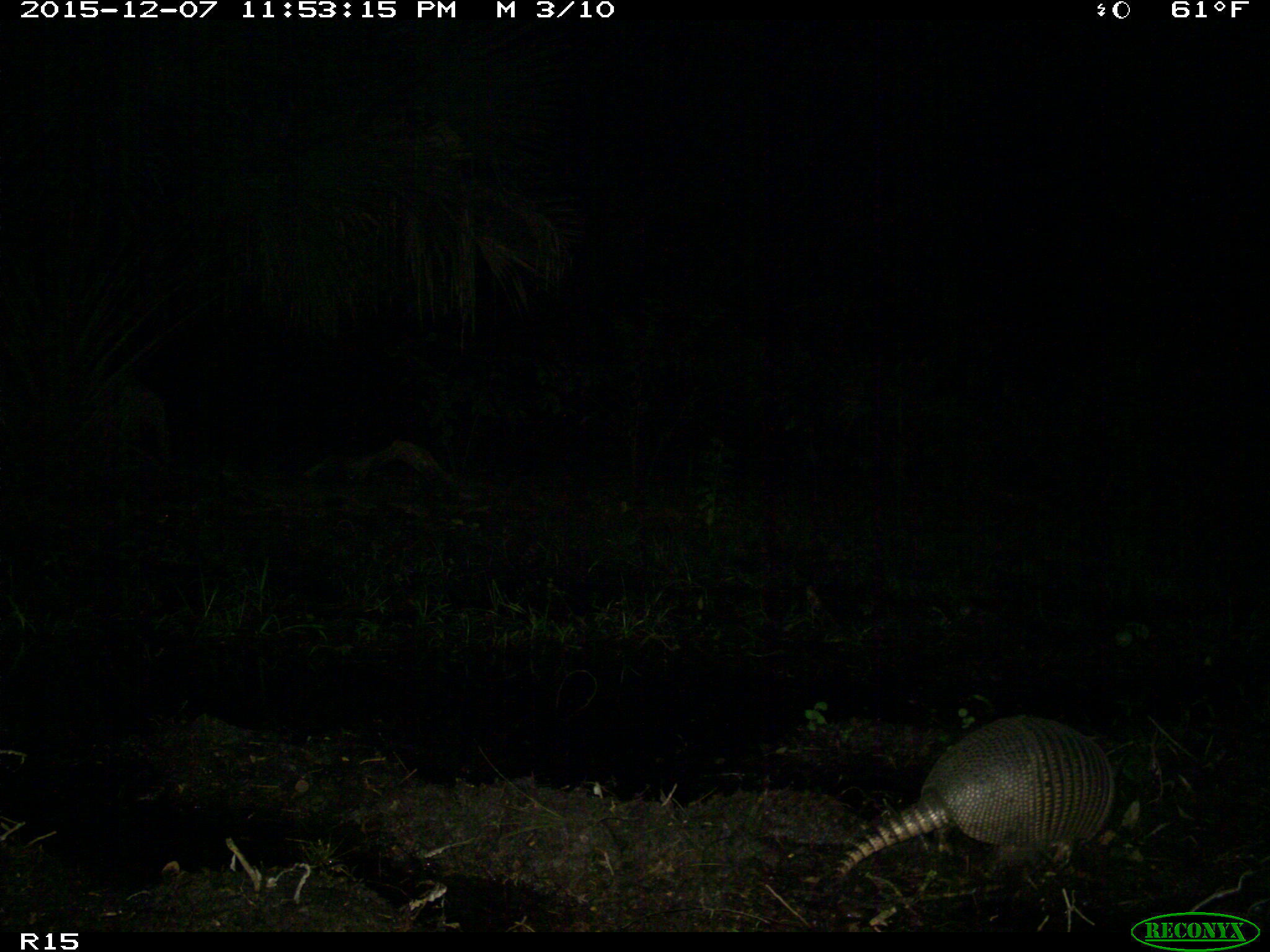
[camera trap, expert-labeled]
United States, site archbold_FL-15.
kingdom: Animalia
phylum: Chordata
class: Mammalia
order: Cingulata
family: Dasypodidae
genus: Dasypus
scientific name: Dasypus novemcinctus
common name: nine-banded armadillo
Dasypus novemcinctus (nine-banded armadillo).